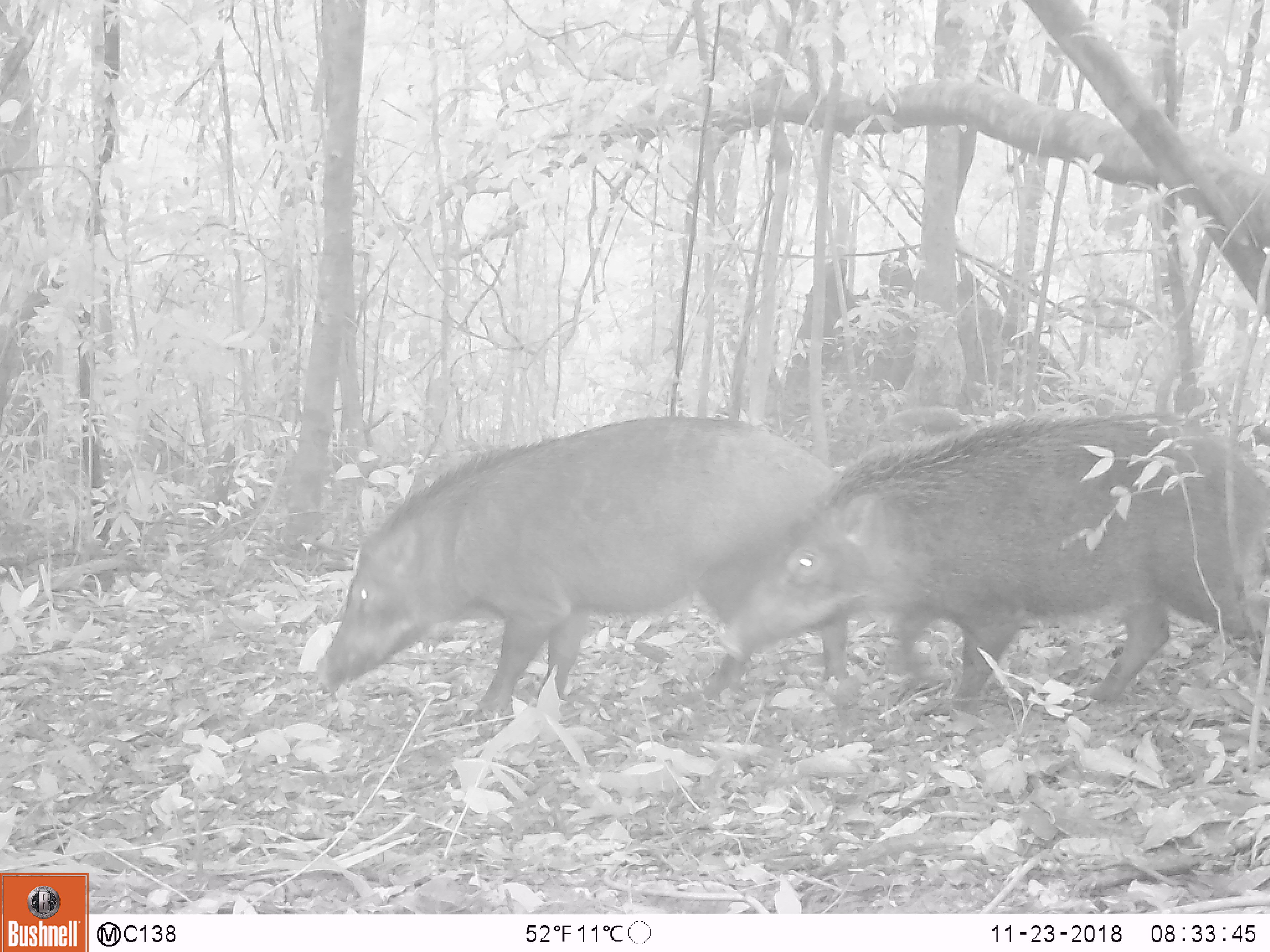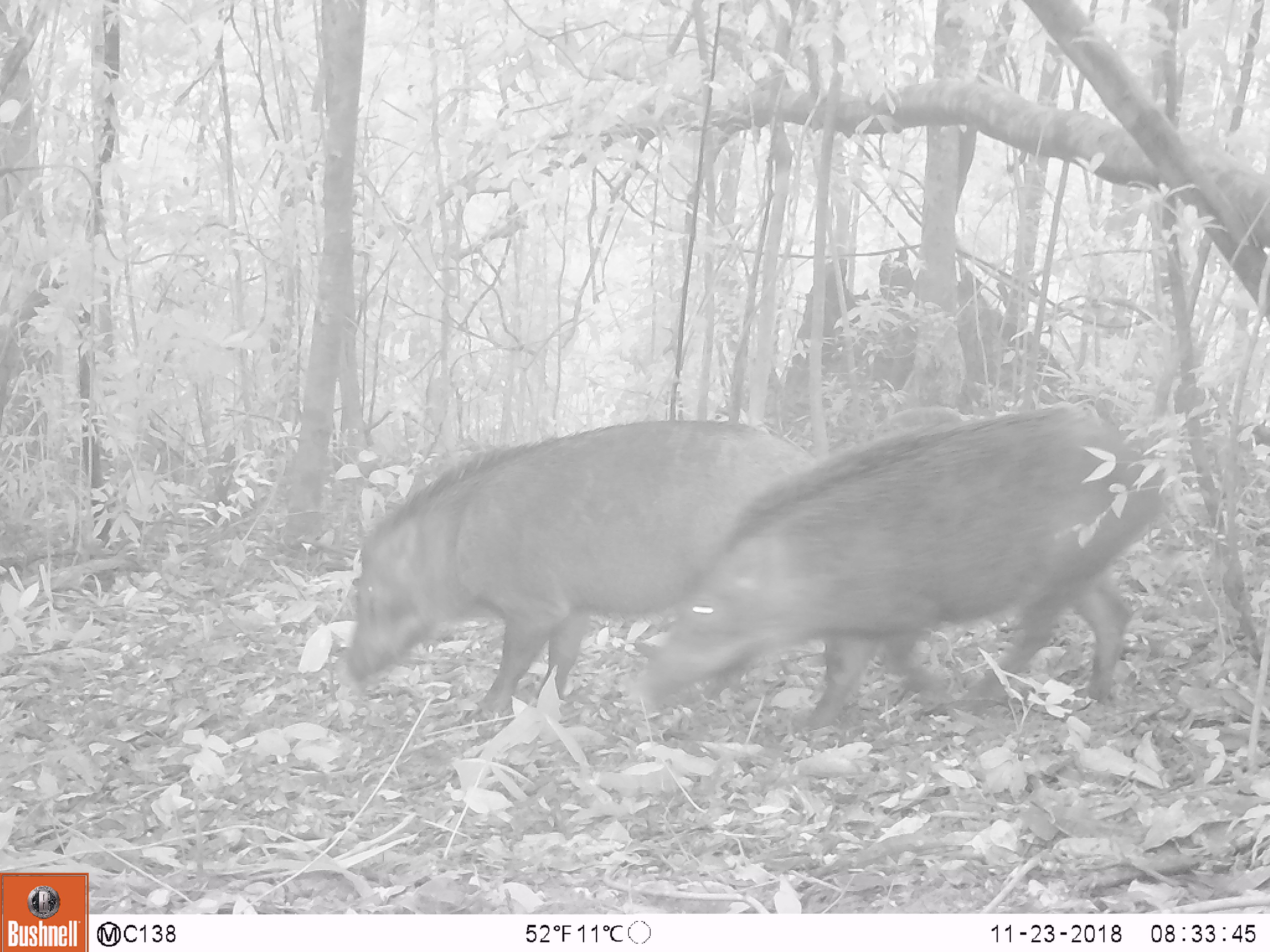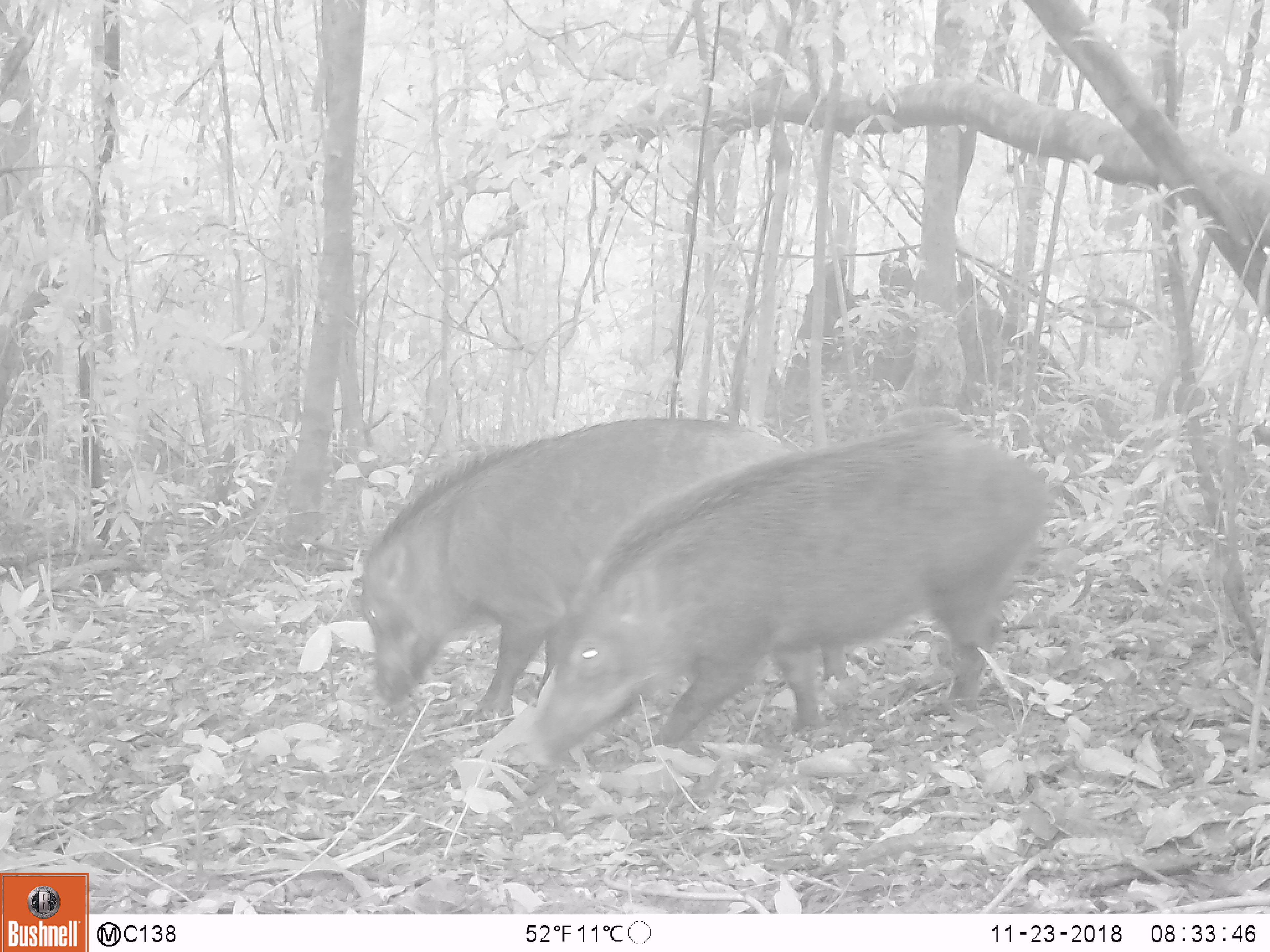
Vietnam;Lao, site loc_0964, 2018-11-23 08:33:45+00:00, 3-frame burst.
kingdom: Animalia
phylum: Chordata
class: Mammalia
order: Artiodactyla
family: Suidae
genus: Sus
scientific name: Sus scrofa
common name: eurasian wild pig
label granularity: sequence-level